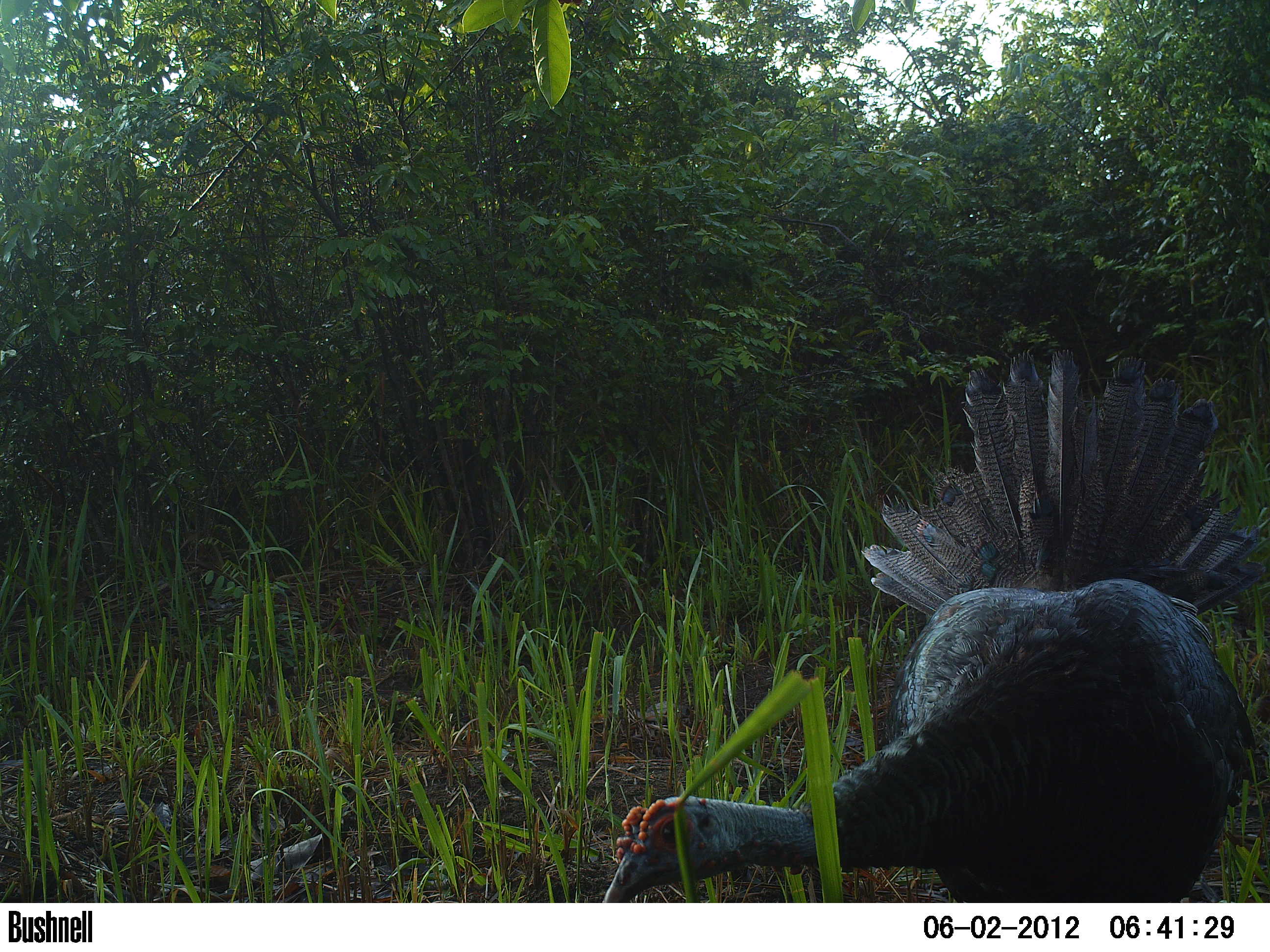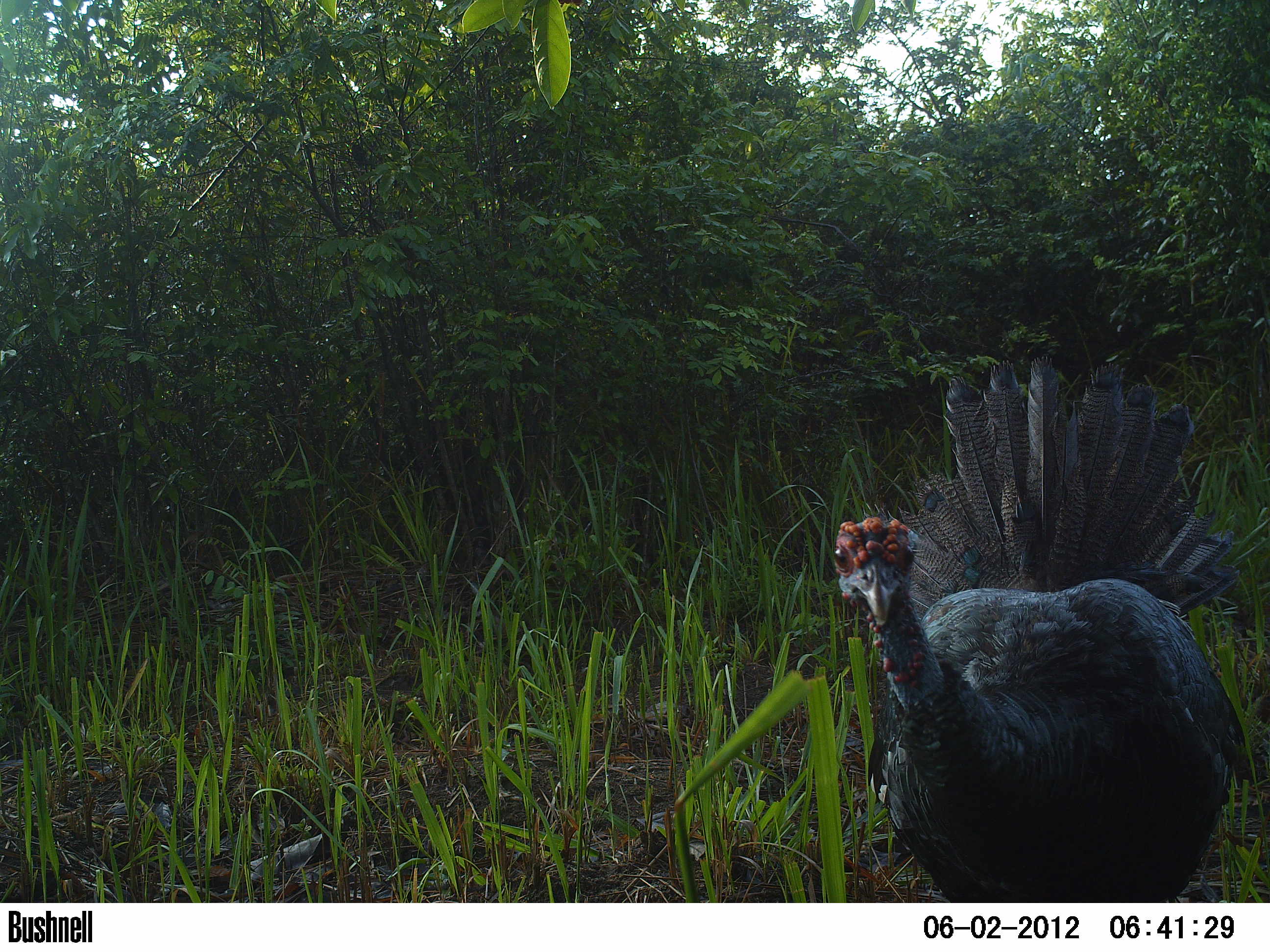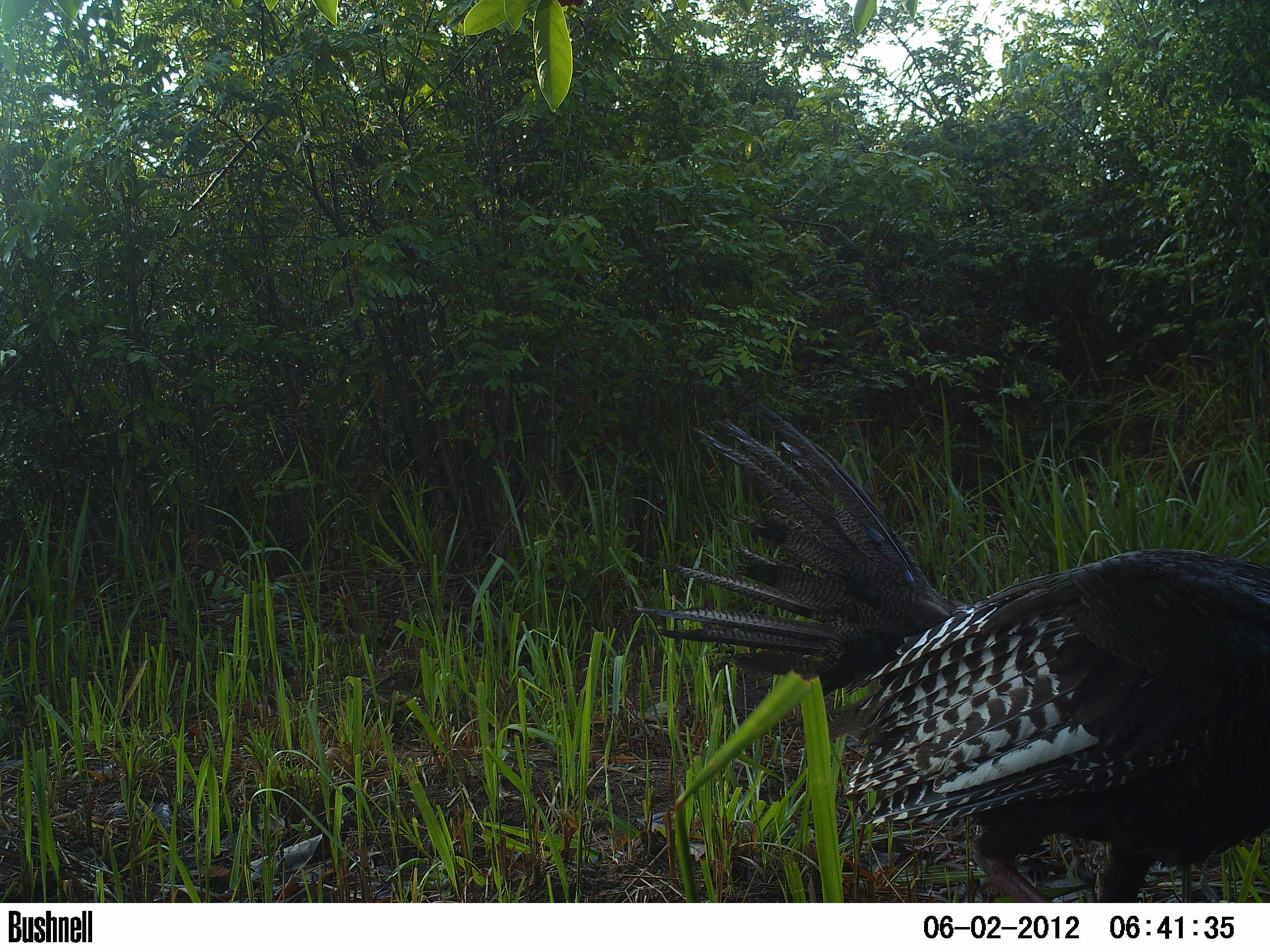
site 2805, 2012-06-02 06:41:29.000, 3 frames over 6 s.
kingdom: Animalia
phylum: Chordata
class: Aves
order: Galliformes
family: Phasianidae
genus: Meleagris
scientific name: Meleagris ocellata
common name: ocellated turkey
Meleagris ocellata (ocellated turkey), count 1, age adult.